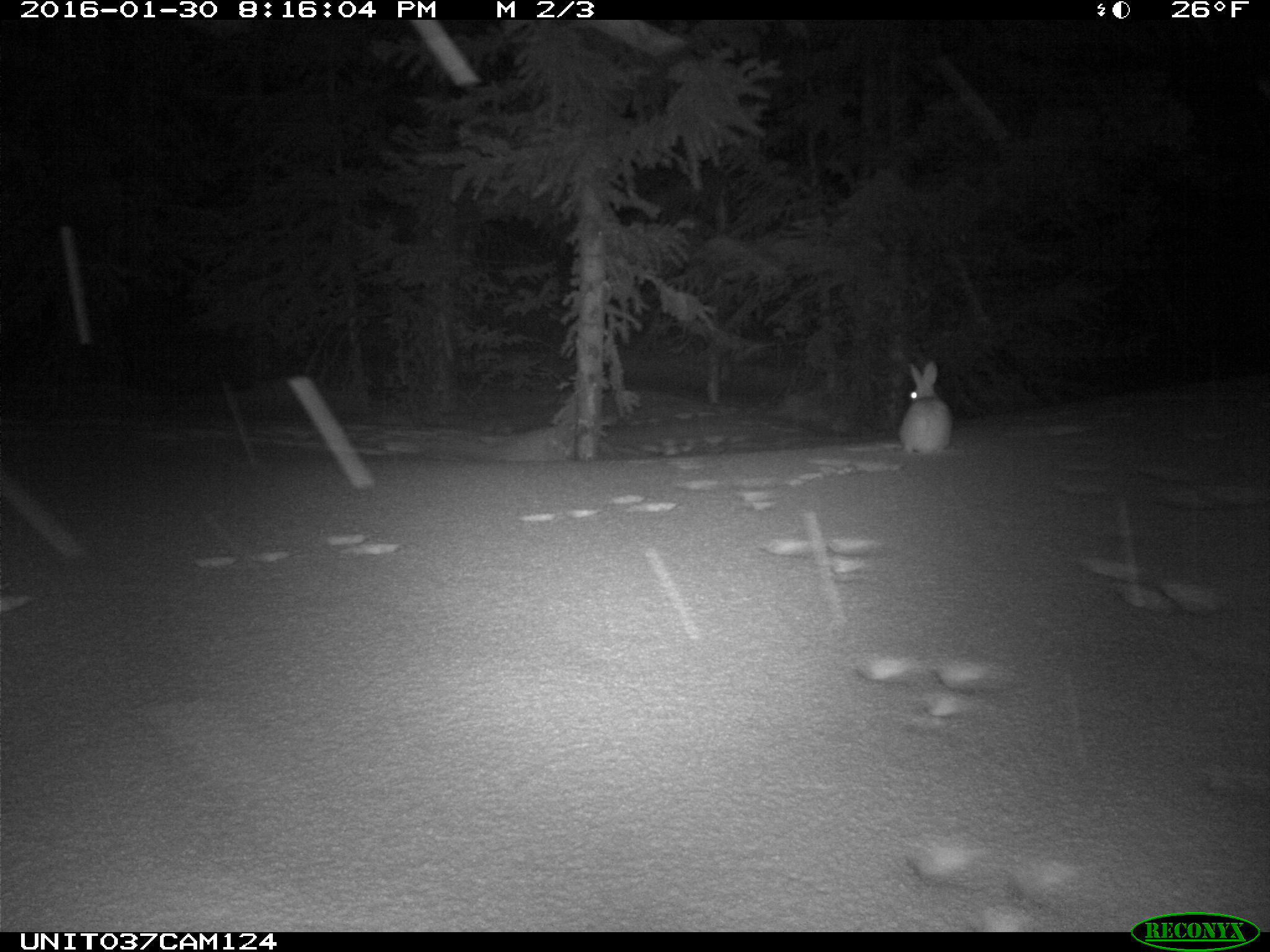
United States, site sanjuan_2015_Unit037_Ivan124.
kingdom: Animalia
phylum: Chordata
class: Mammalia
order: Lagomorpha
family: Leporidae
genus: Lepus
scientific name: Lepus americanus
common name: snowshoe hare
Lepus americanus (snowshoe hare).